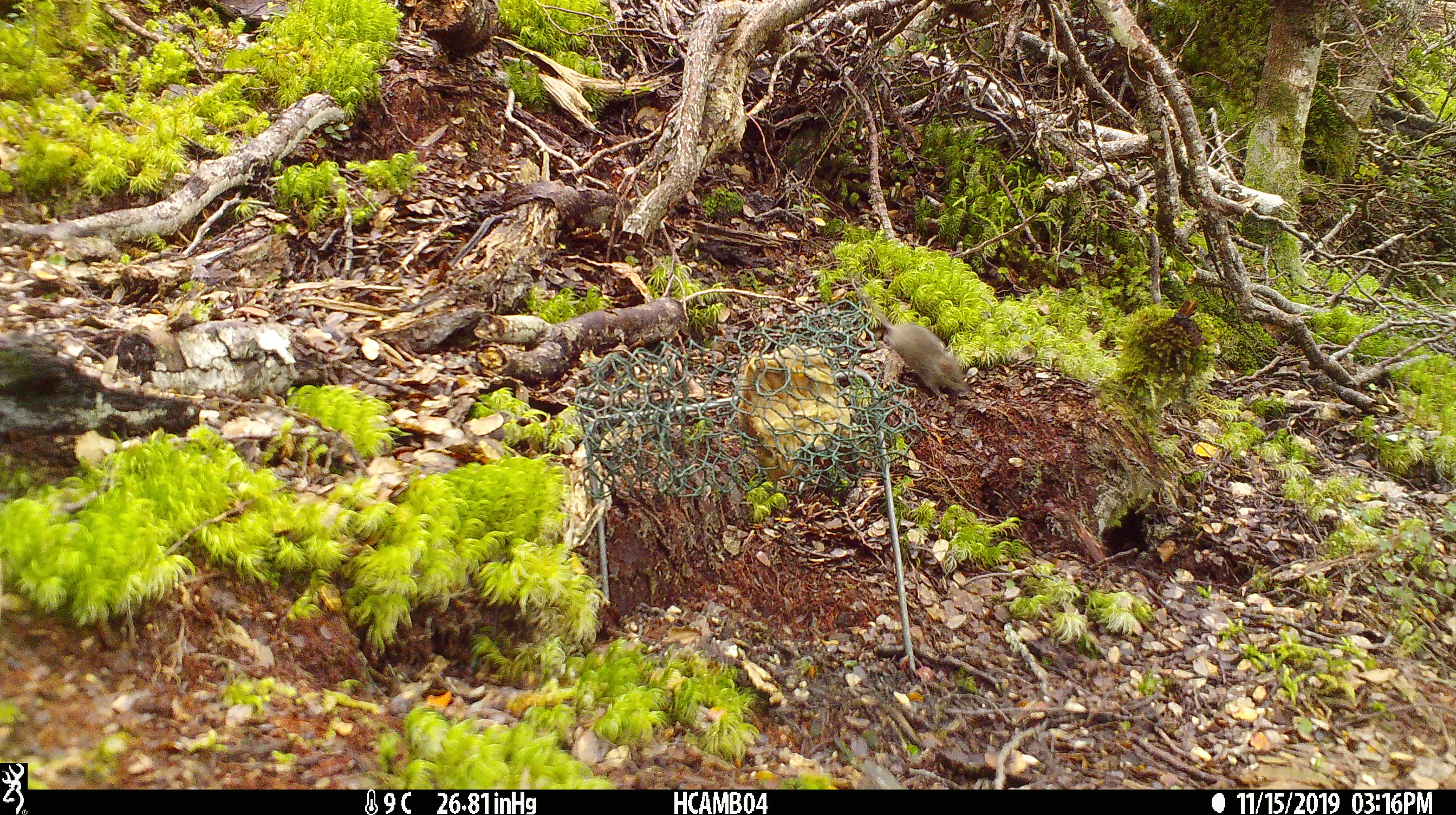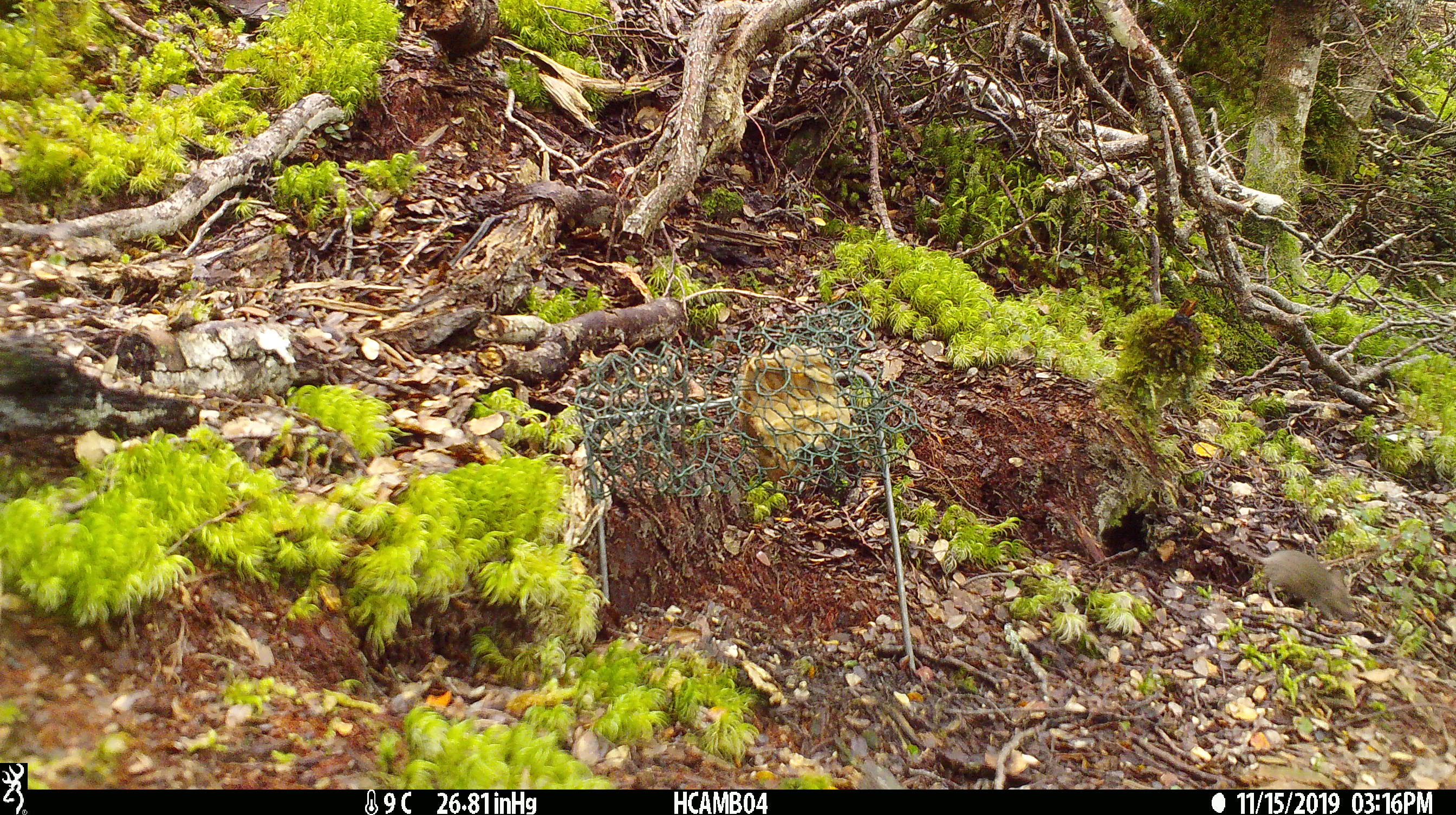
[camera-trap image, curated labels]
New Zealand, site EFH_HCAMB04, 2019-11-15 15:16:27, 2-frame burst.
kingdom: Animalia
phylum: Chordata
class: Mammalia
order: Rodentia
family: Muridae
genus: Mus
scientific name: Mus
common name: mouse